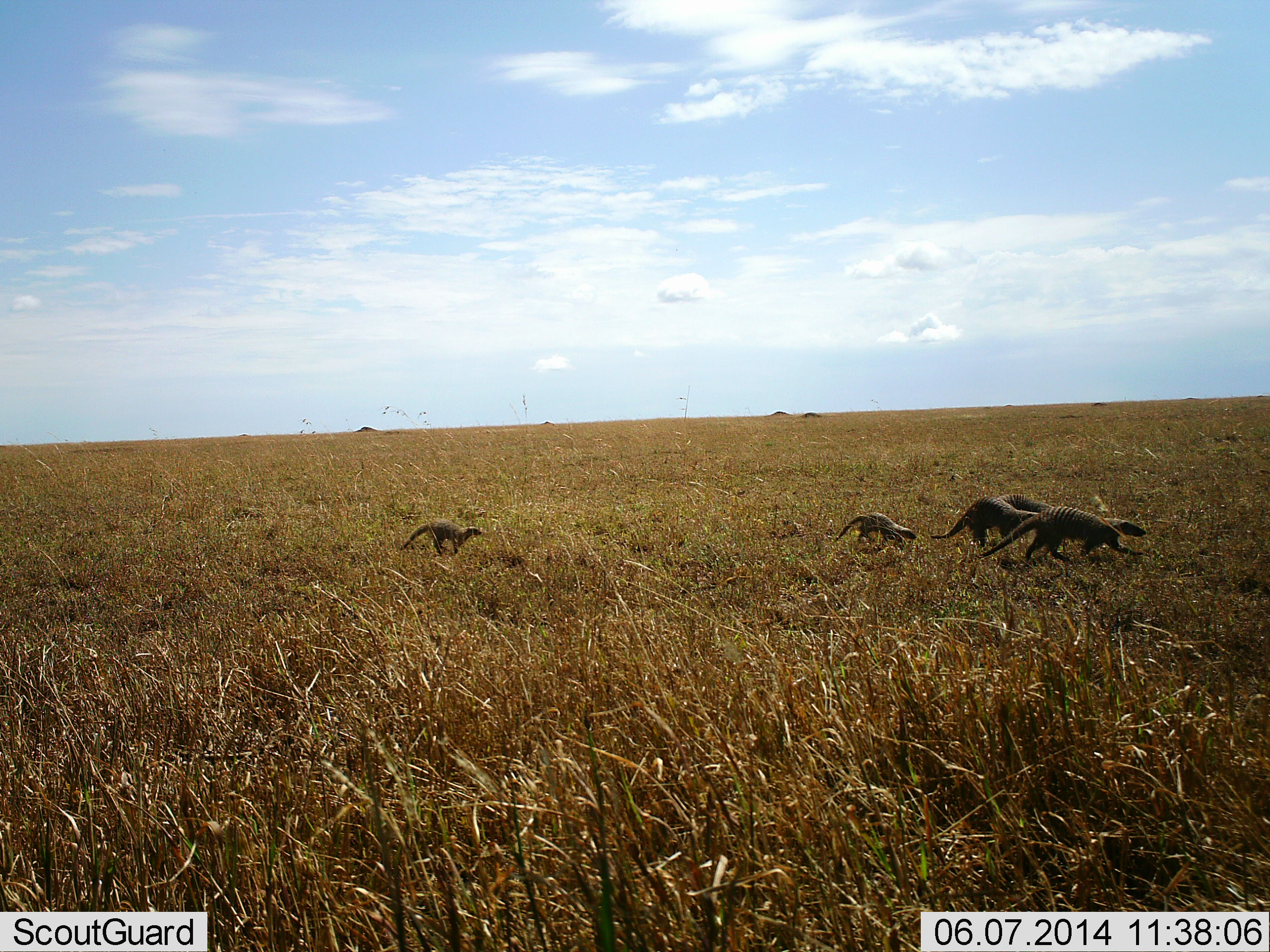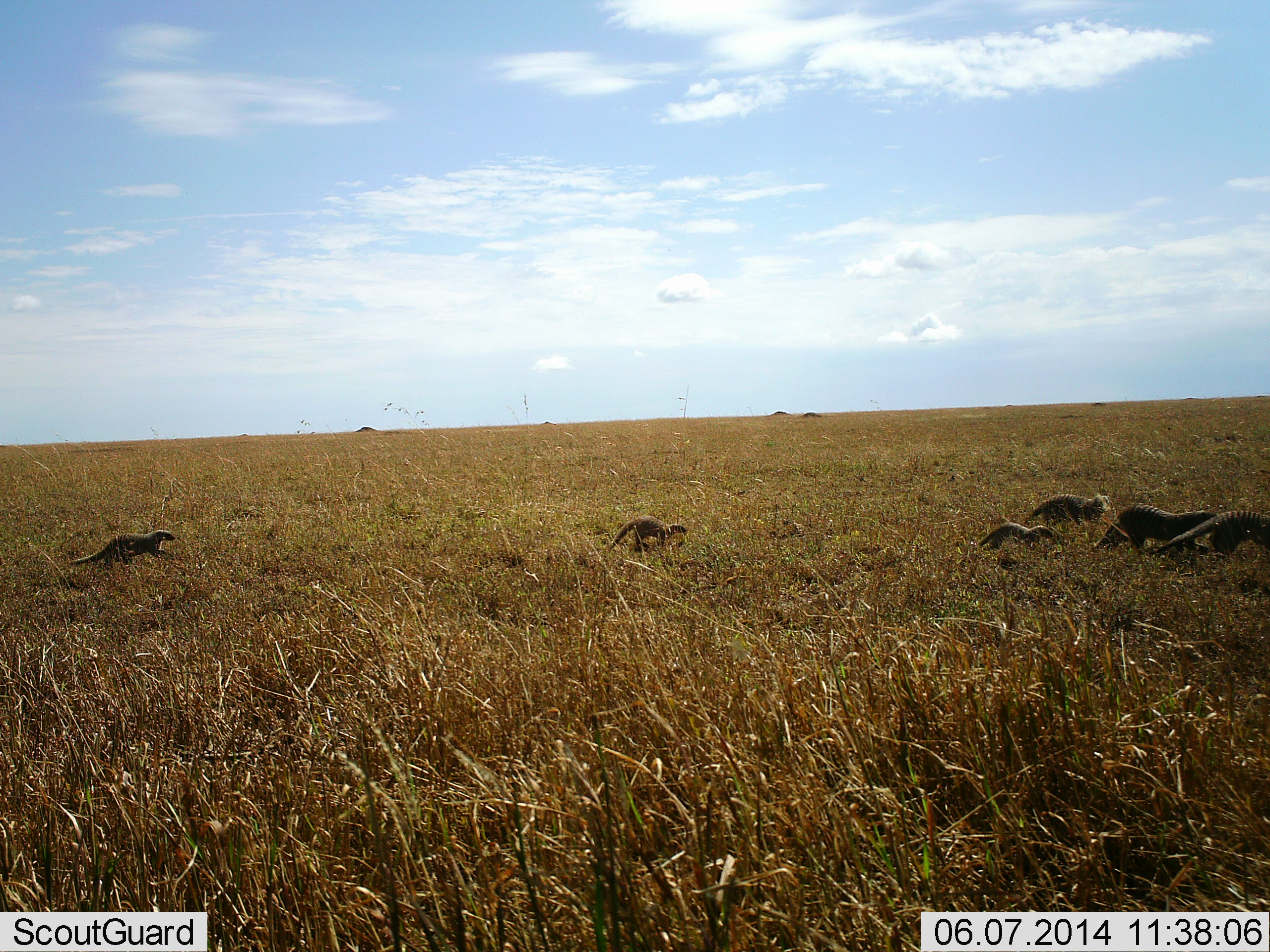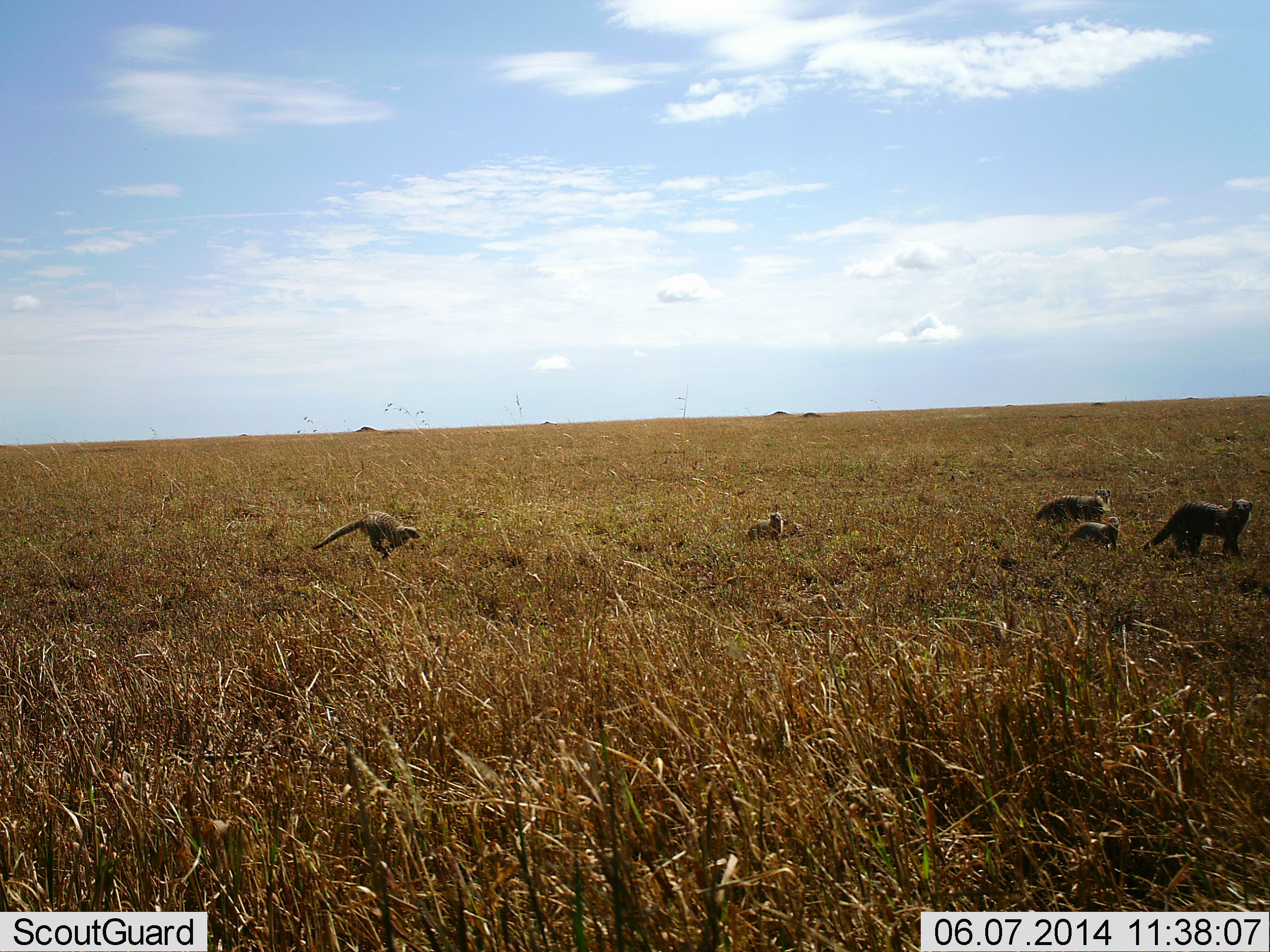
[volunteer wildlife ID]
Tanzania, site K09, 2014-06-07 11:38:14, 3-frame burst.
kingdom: Animalia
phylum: Chordata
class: Mammalia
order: Carnivora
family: Herpestidae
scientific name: Herpestidae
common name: mongoose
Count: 6.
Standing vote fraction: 2%.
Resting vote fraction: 0%.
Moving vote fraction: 100%.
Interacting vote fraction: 2%.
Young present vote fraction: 34%.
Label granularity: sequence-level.